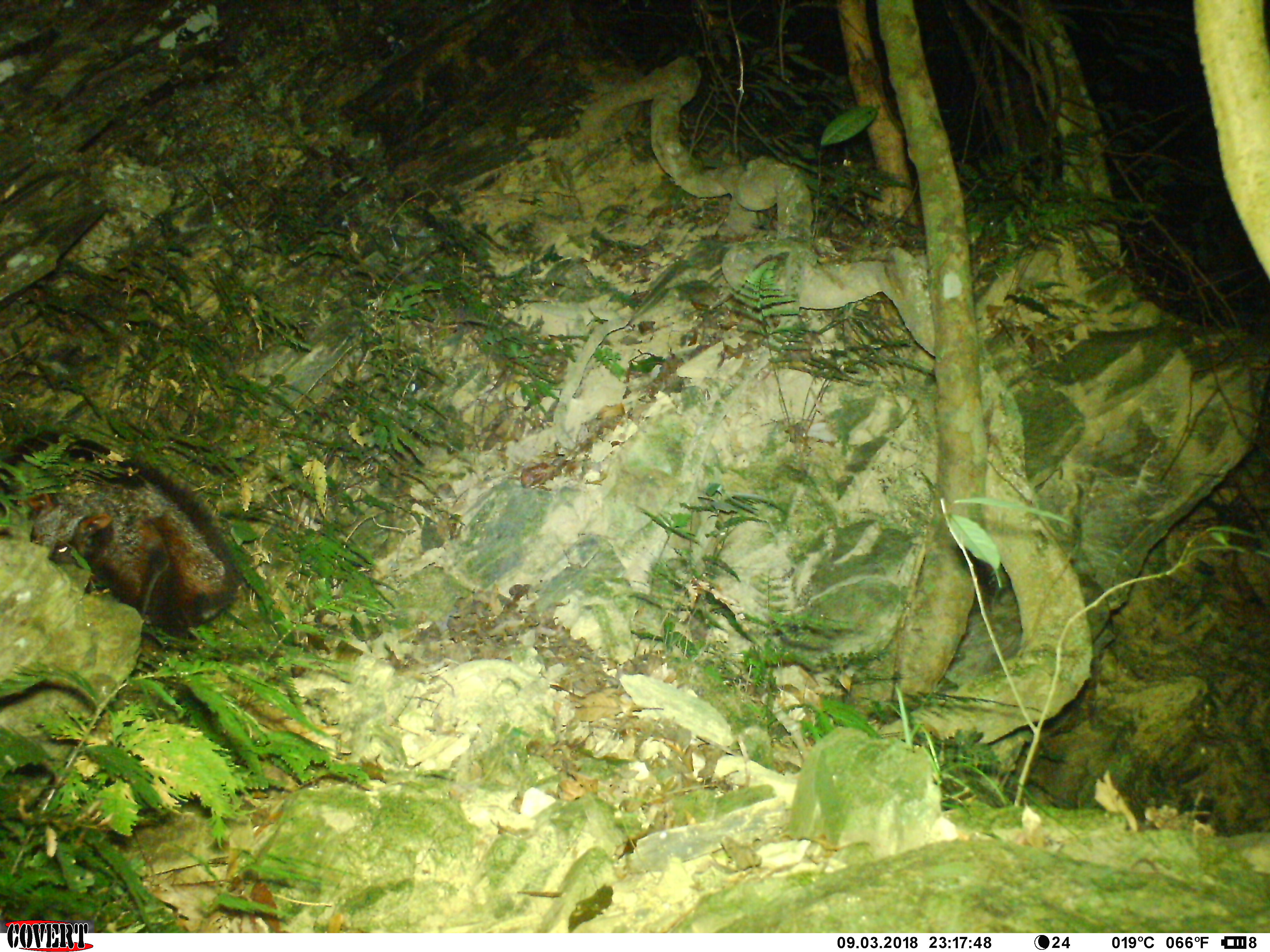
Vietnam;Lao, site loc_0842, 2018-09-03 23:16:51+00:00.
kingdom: Animalia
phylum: Chordata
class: Mammalia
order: Rodentia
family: Sciuridae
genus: Petaurista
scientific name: Petaurista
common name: giant flying squirrel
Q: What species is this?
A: Giant flying squirrel (Petaurista).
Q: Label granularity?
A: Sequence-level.